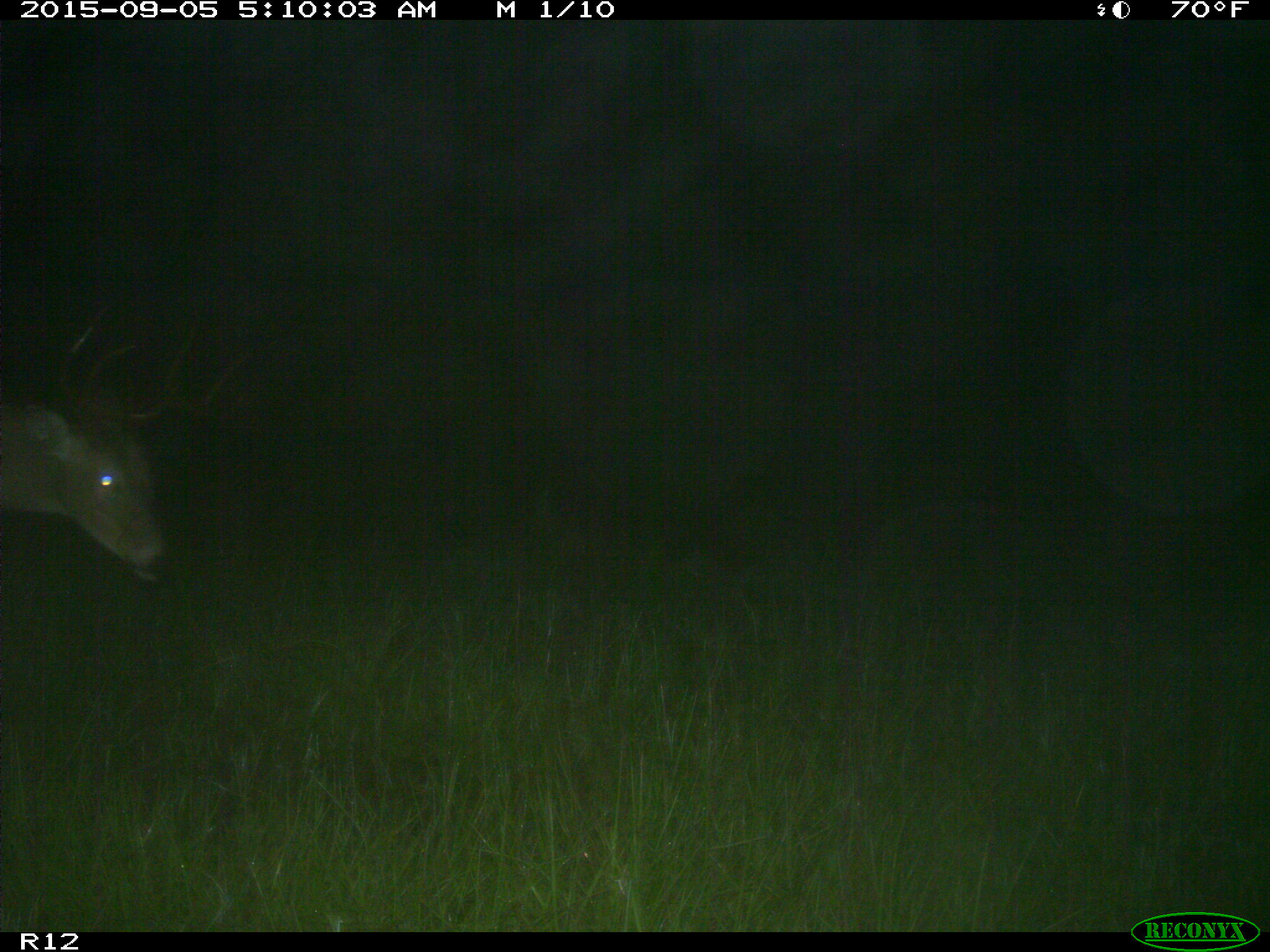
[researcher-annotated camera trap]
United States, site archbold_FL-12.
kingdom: Animalia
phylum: Chordata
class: Mammalia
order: Artiodactyla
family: Cervidae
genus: Odocoileus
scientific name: Odocoileus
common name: deer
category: unidentified deer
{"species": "unidentified deer (deer) (Odocoileus)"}